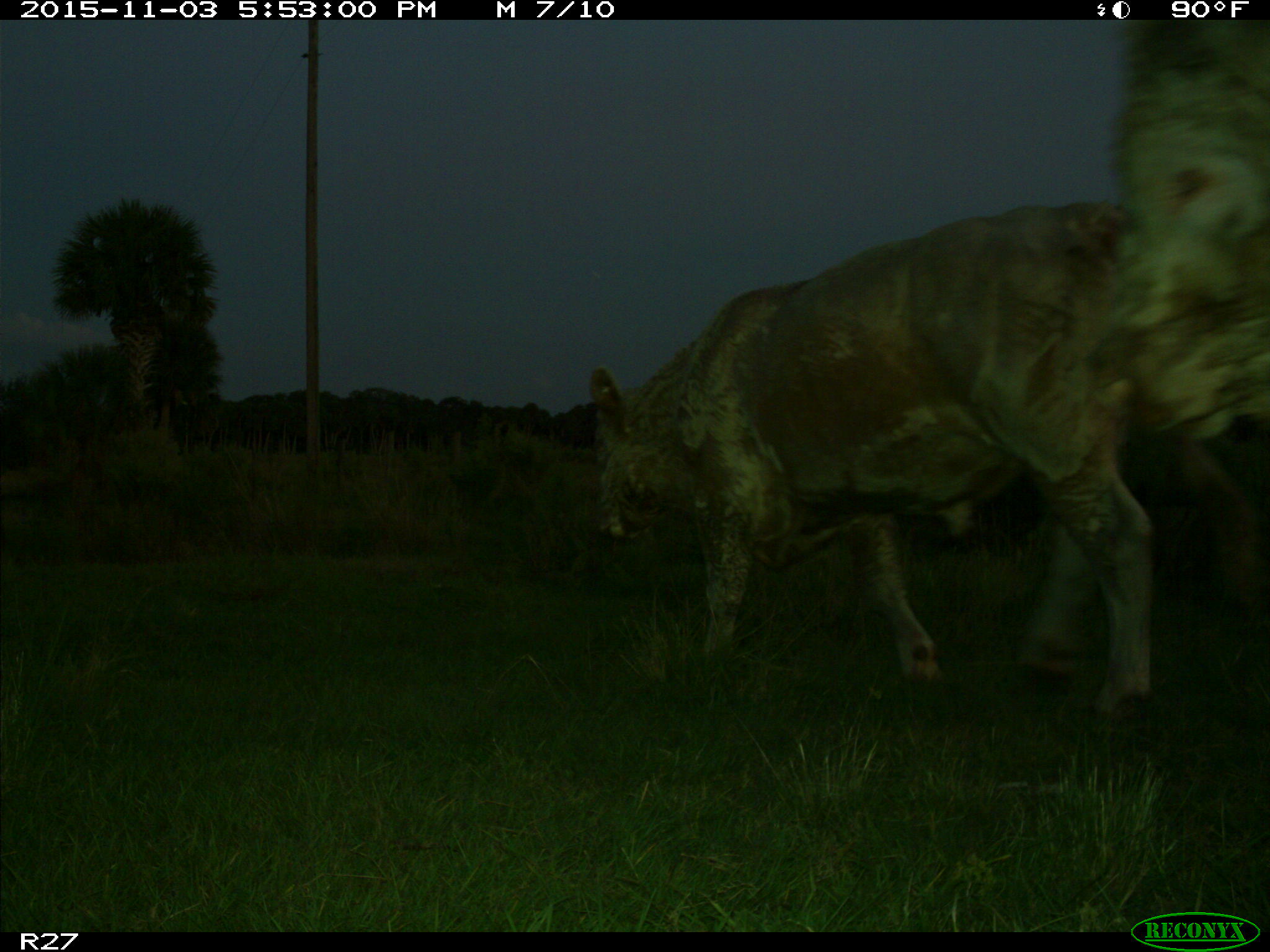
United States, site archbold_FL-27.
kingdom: Animalia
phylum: Chordata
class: Mammalia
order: Artiodactyla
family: Bovidae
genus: Bos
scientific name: Bos taurus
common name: domestic cow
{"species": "Bos taurus (domestic cow)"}